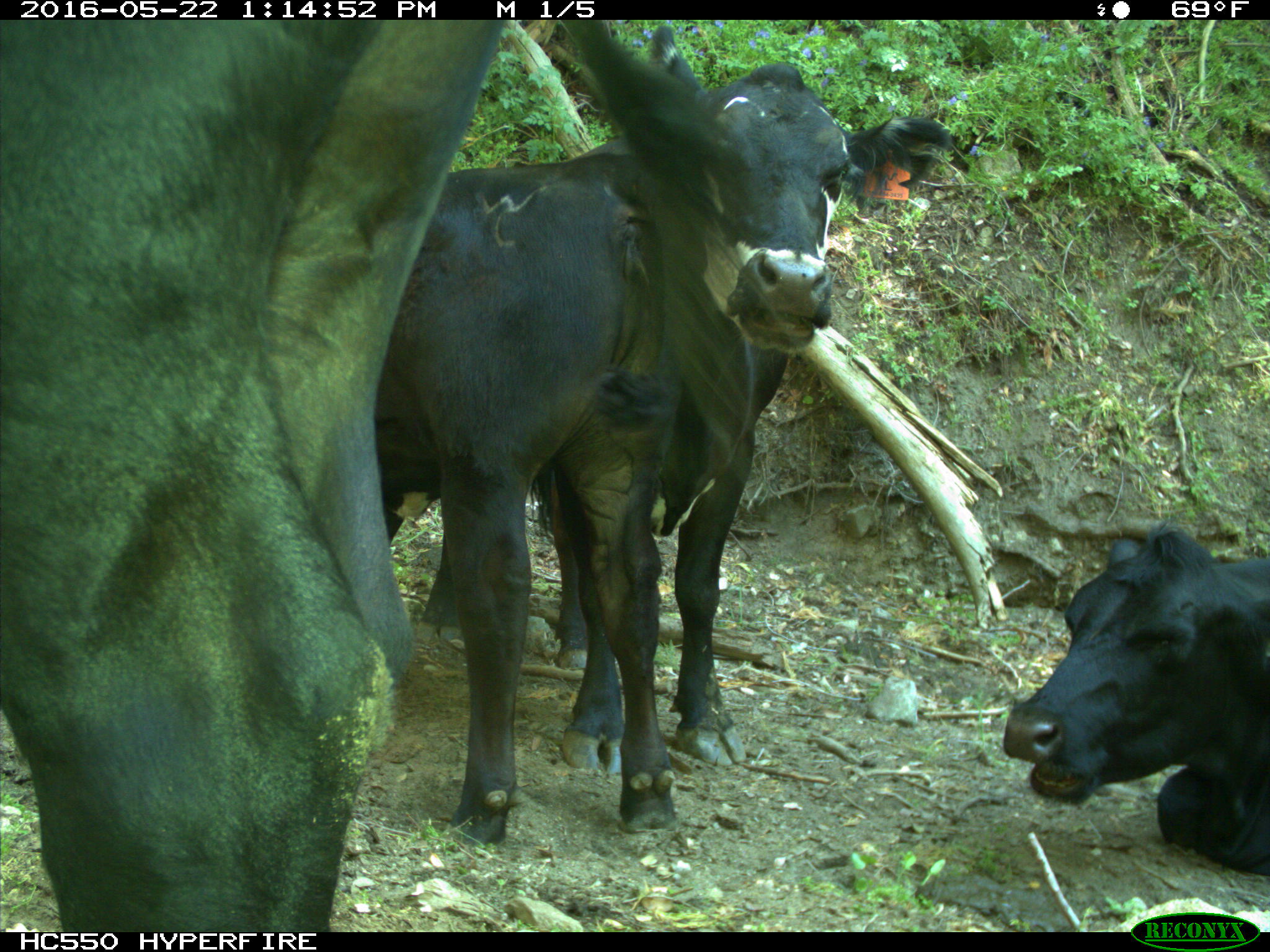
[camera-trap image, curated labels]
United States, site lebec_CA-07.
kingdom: Animalia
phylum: Chordata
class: Mammalia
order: Artiodactyla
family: Bovidae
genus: Bos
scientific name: Bos taurus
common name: domestic cow